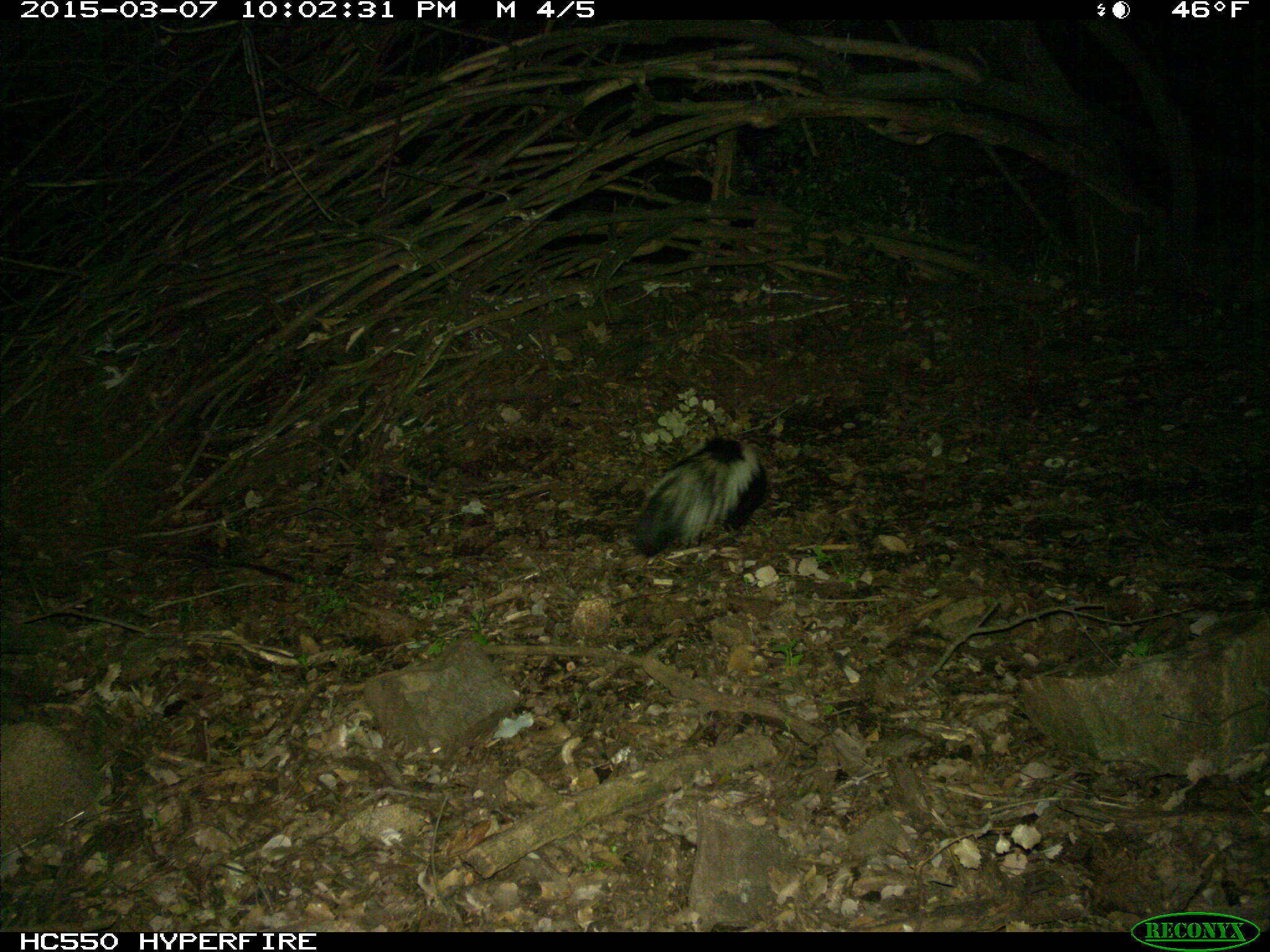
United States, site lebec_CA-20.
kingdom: Animalia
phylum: Chordata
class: Mammalia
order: Carnivora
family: Mephitidae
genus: Mephitis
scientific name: Mephitis mephitis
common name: striped skunk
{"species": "Mephitis mephitis (striped skunk)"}